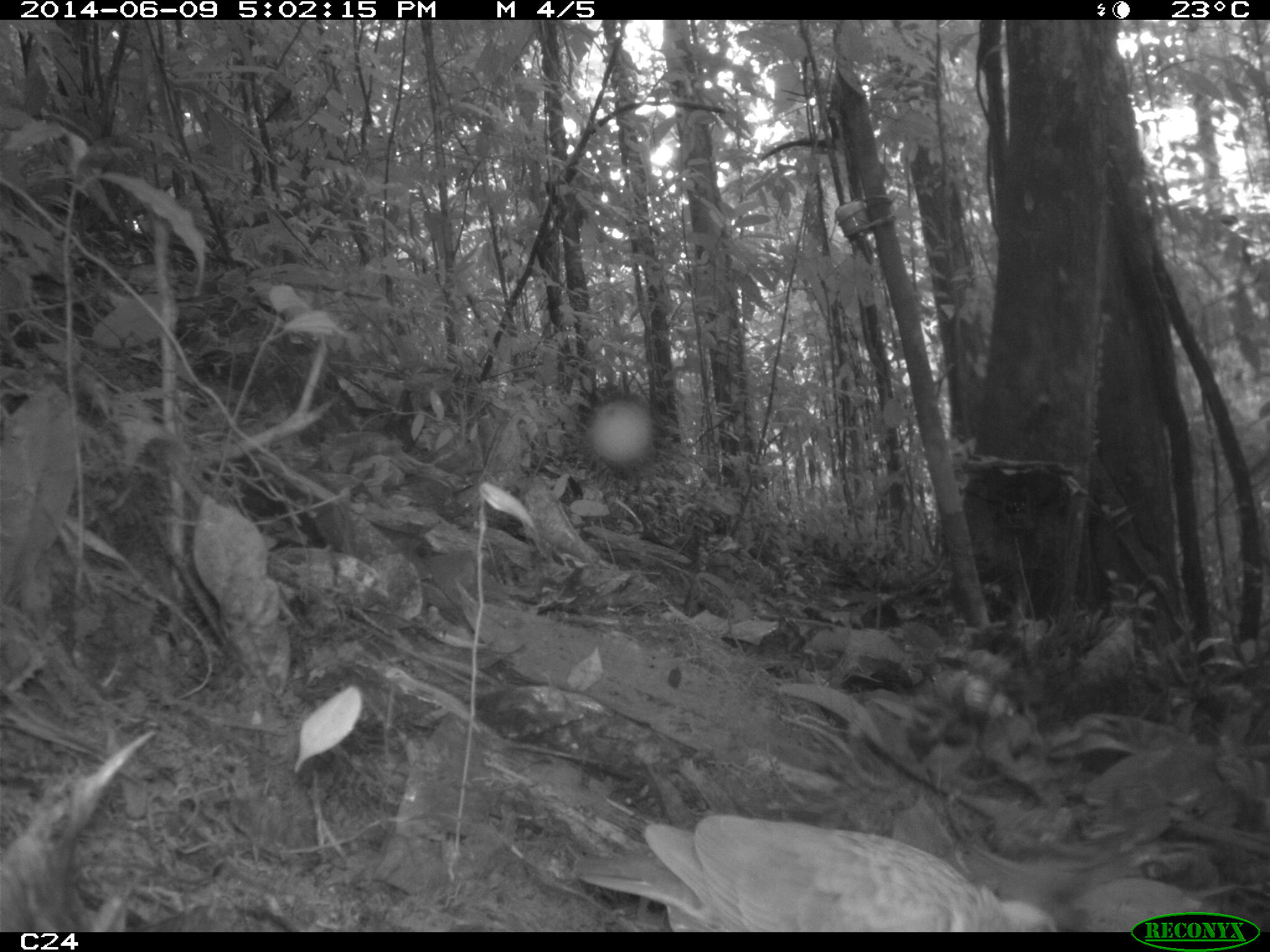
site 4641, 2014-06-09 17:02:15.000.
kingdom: Animalia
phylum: Chordata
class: Aves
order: Columbiformes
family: Columbidae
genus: Leptotila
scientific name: Leptotila rufaxilla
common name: gray-fronted dove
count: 1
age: adult